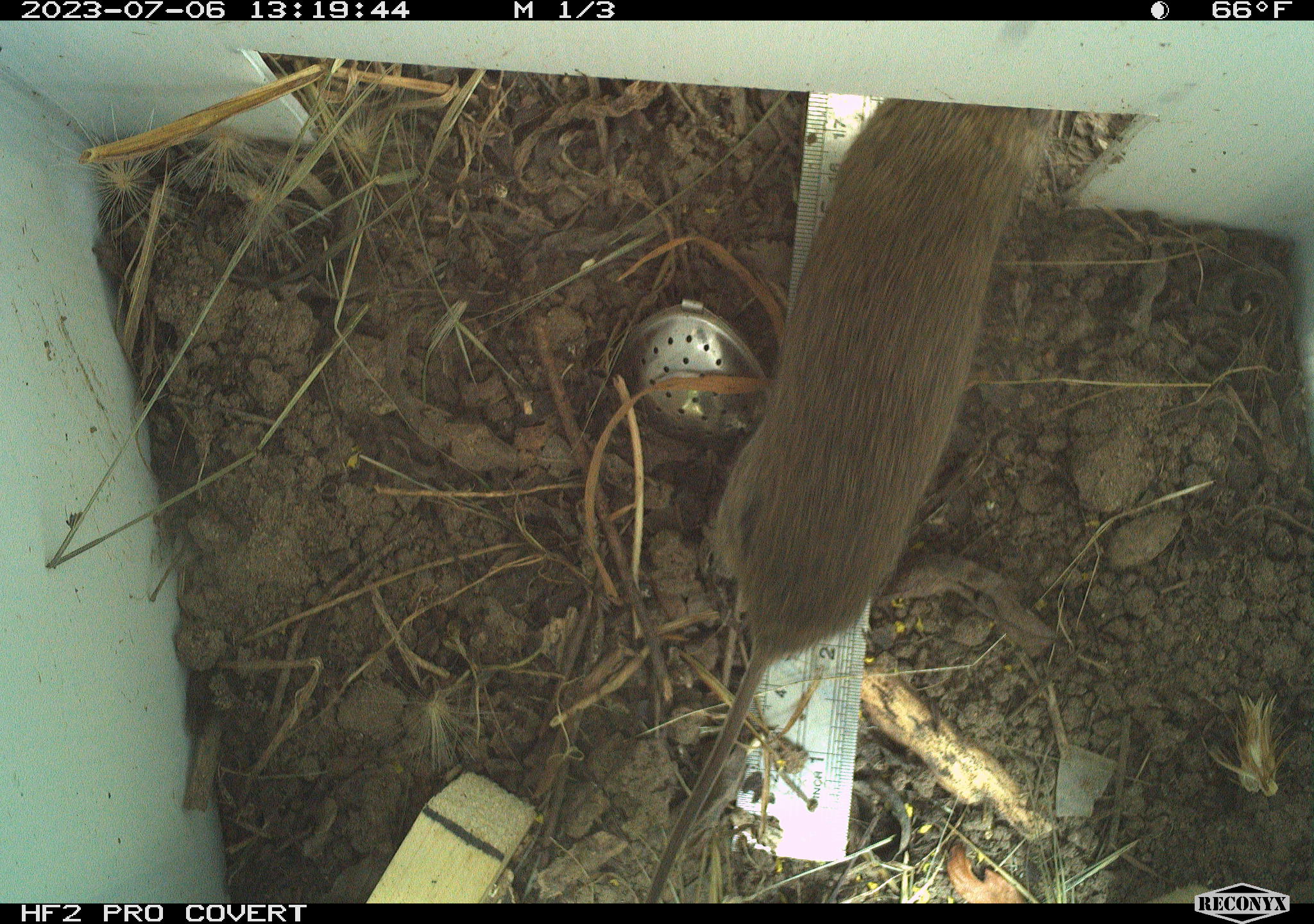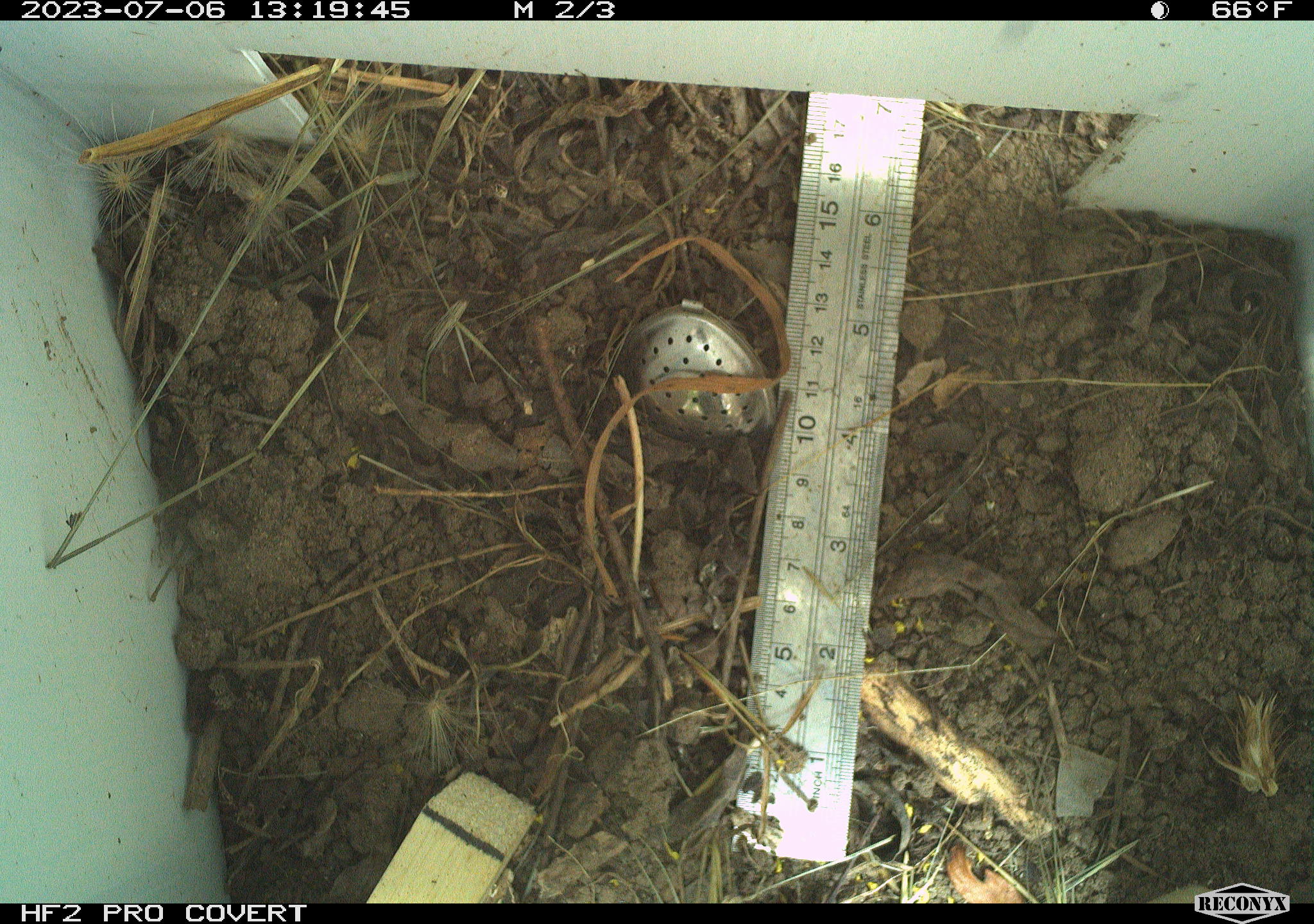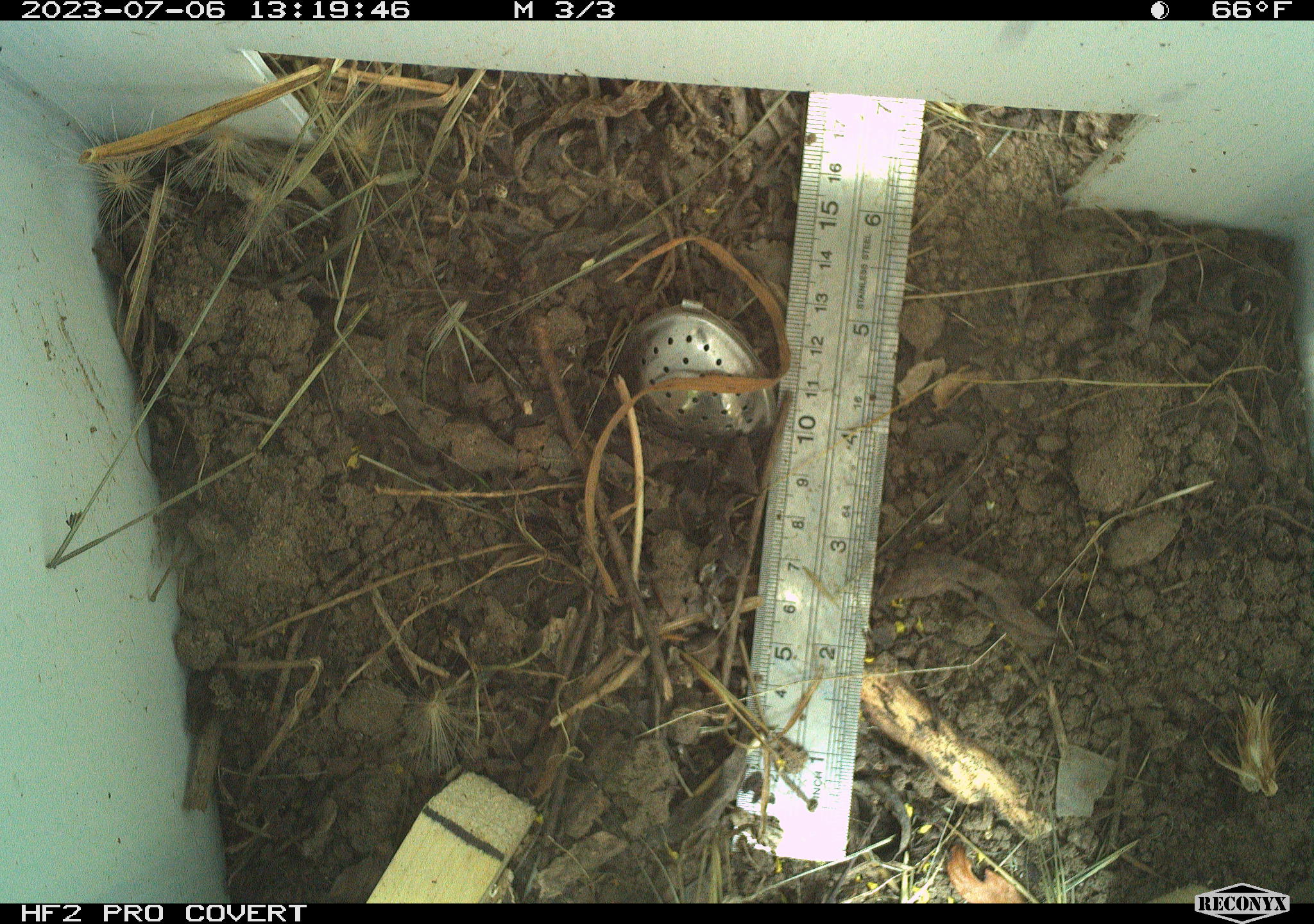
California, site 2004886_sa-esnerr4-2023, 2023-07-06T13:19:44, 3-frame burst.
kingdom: Animalia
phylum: Chordata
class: Mammalia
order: Rodentia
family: Cricetidae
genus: Microtus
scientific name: Microtus californicus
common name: california vole